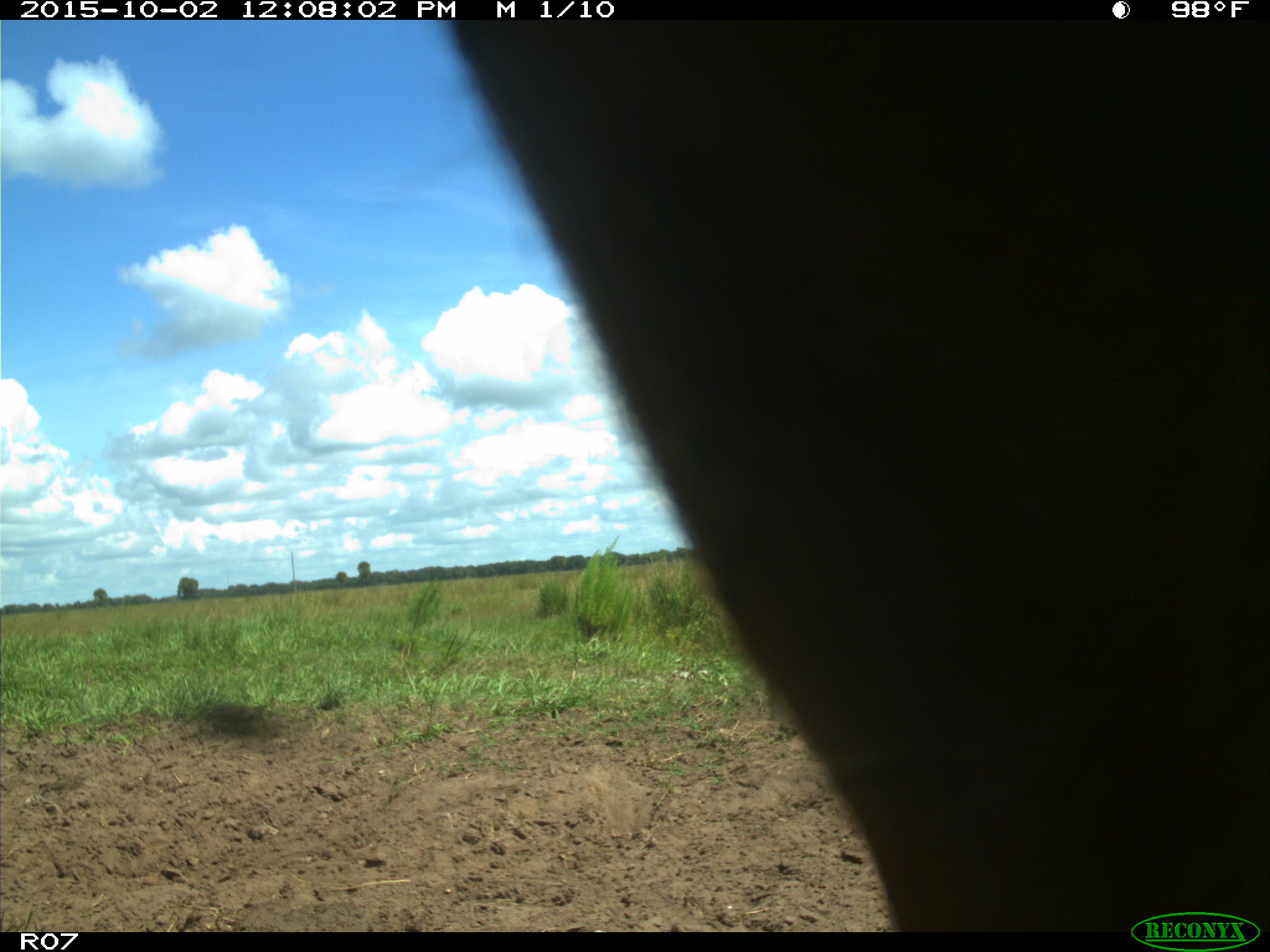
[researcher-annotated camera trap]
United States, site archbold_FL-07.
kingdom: Animalia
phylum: Chordata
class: Mammalia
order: Artiodactyla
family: Bovidae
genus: Bos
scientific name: Bos taurus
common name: domestic cow